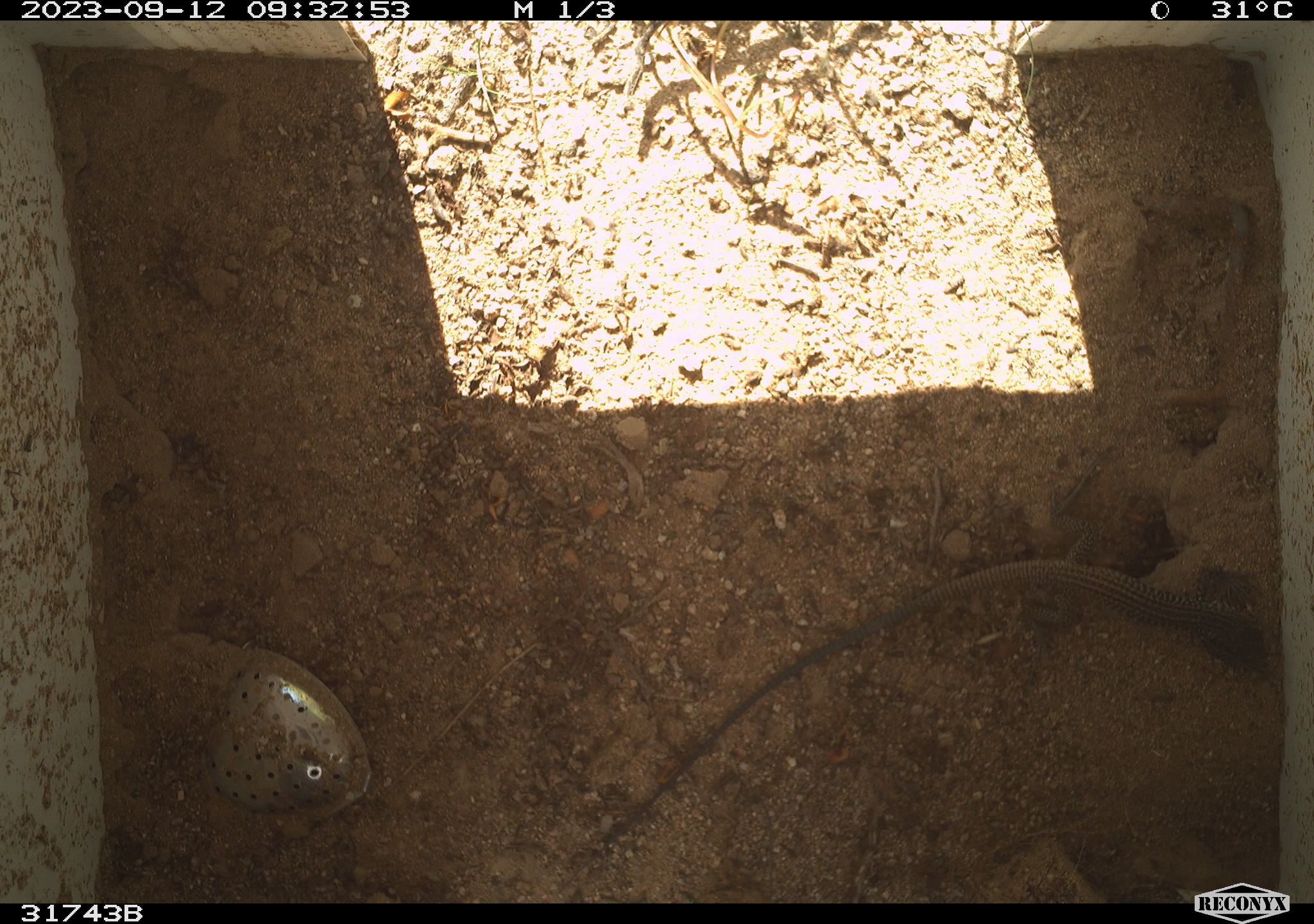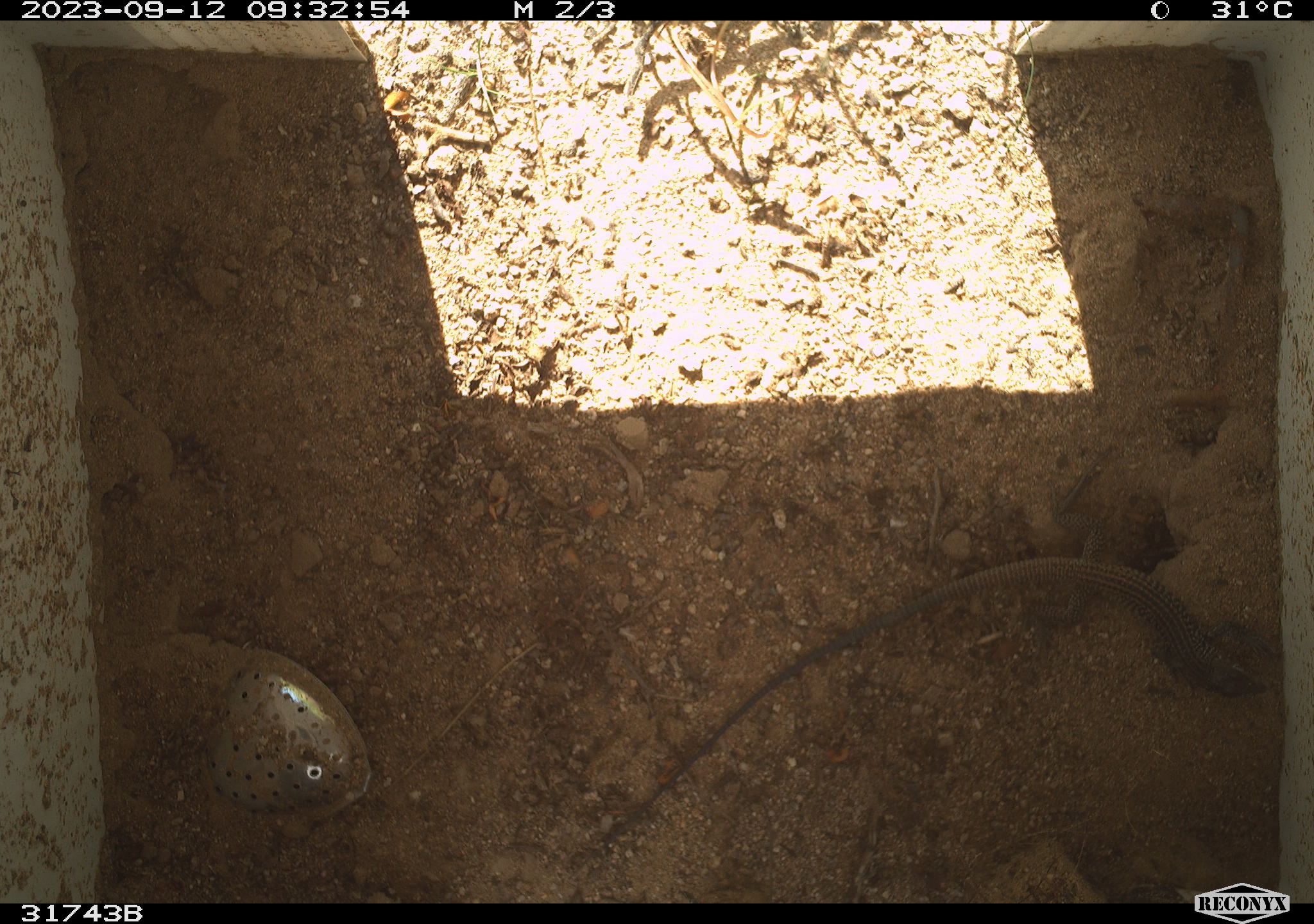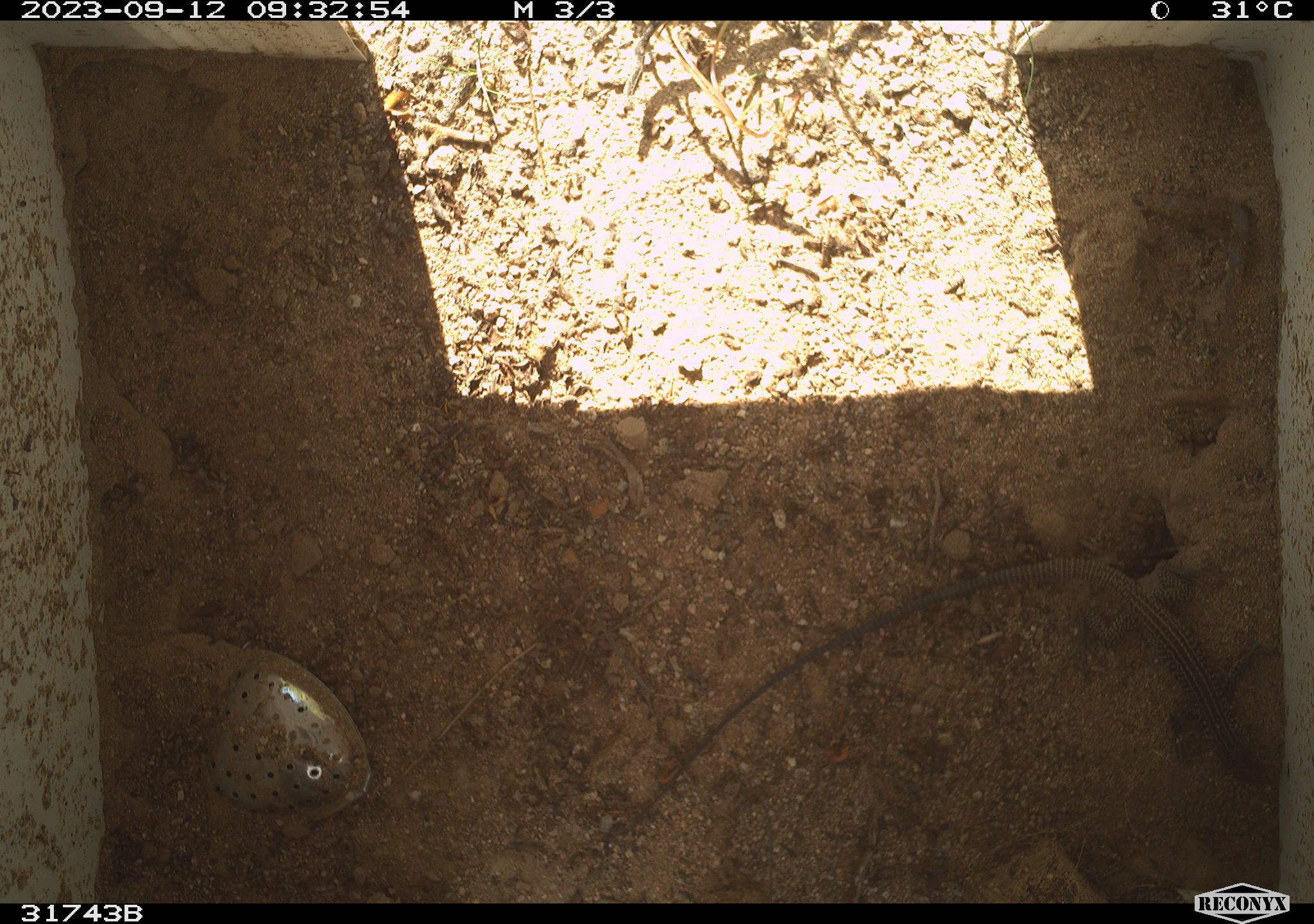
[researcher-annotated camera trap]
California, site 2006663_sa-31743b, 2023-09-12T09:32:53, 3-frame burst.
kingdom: Animalia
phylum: Chordata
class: Reptilia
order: Squamata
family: Teiidae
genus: Aspidoscelis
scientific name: Aspidoscelis tigris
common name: western whiptail